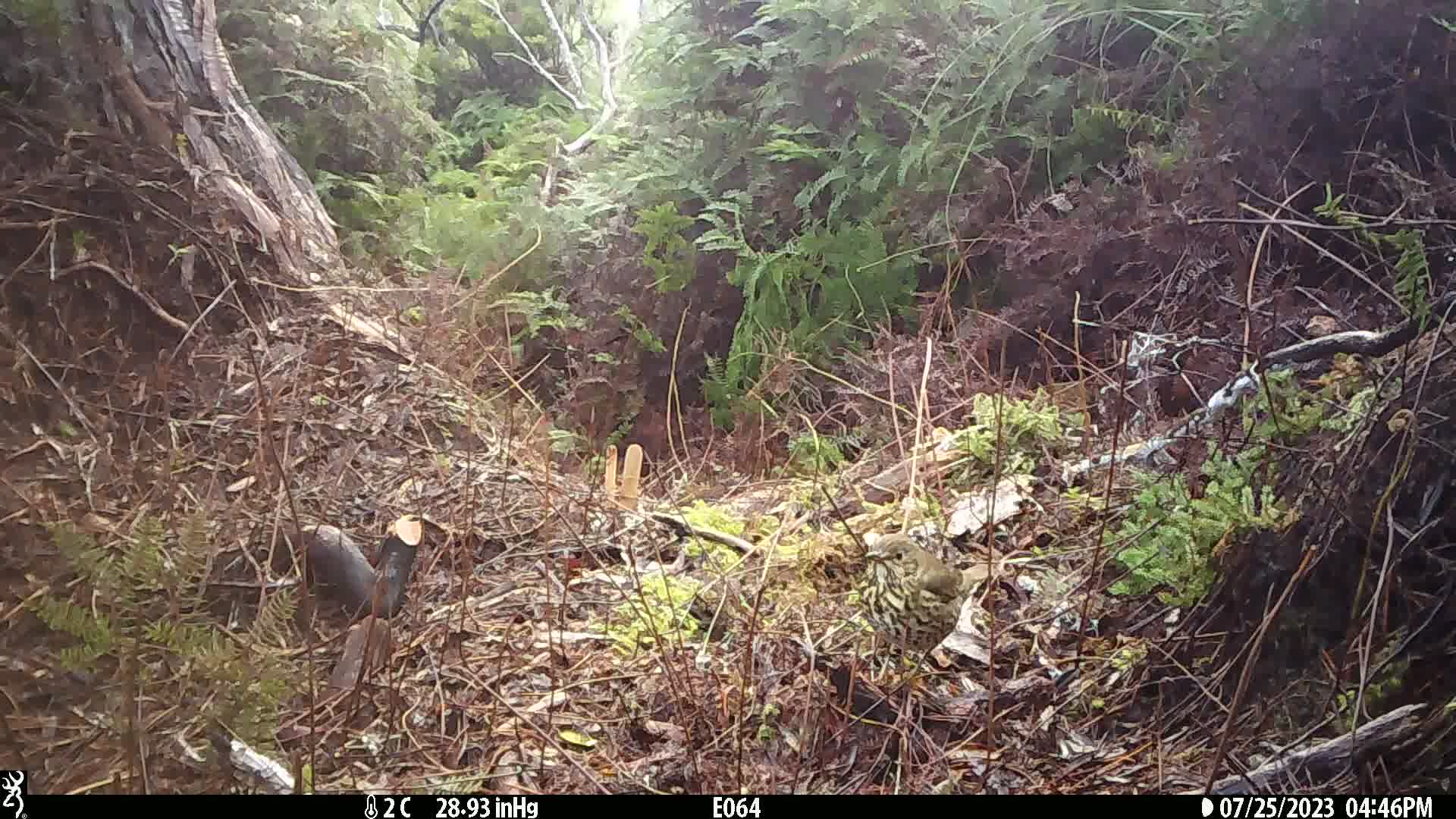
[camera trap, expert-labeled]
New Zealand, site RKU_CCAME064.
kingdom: Animalia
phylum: Chordata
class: Aves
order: Passeriformes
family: Turdidae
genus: Turdus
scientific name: Turdus philomelos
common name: song thrush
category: thrush